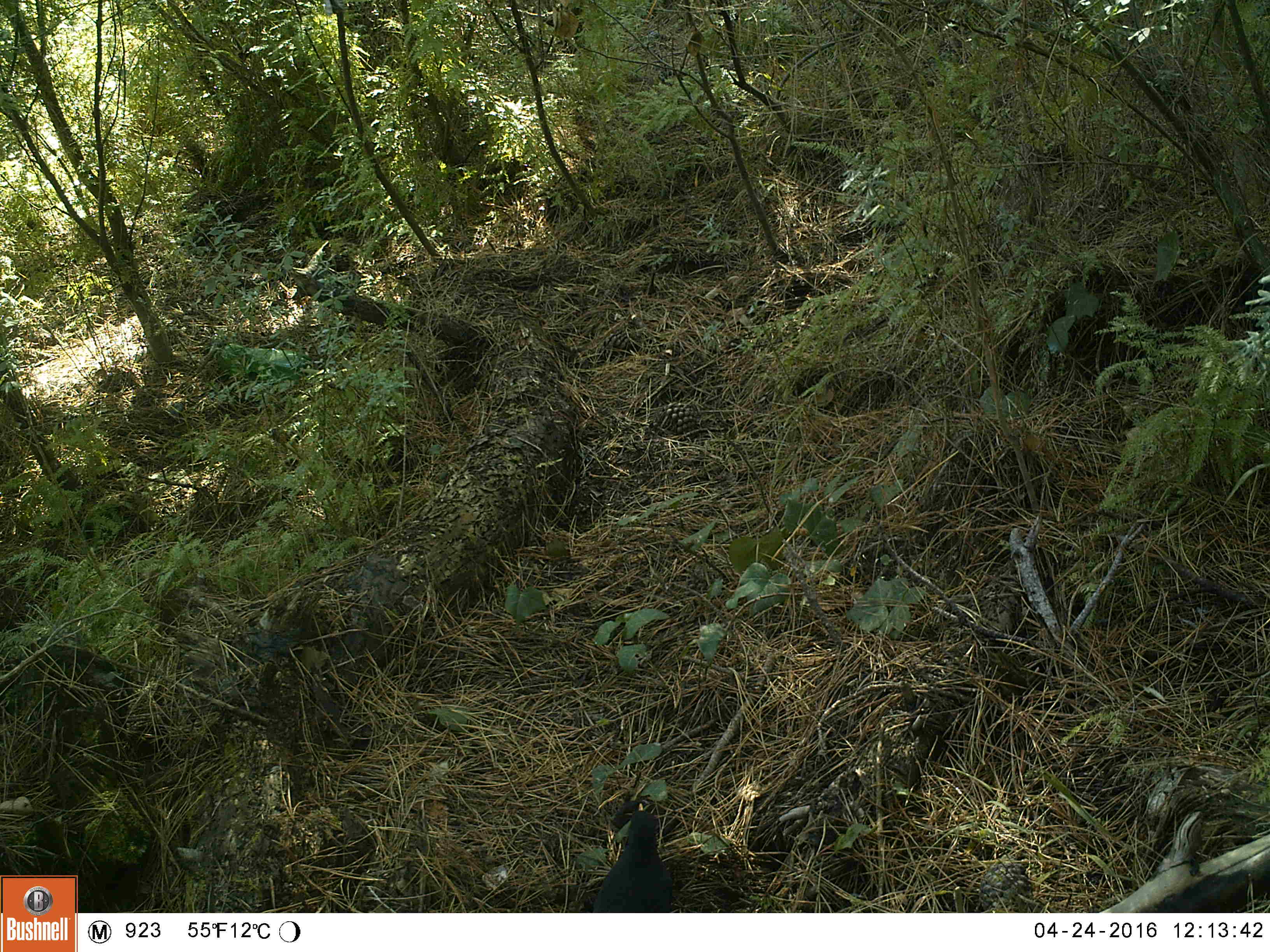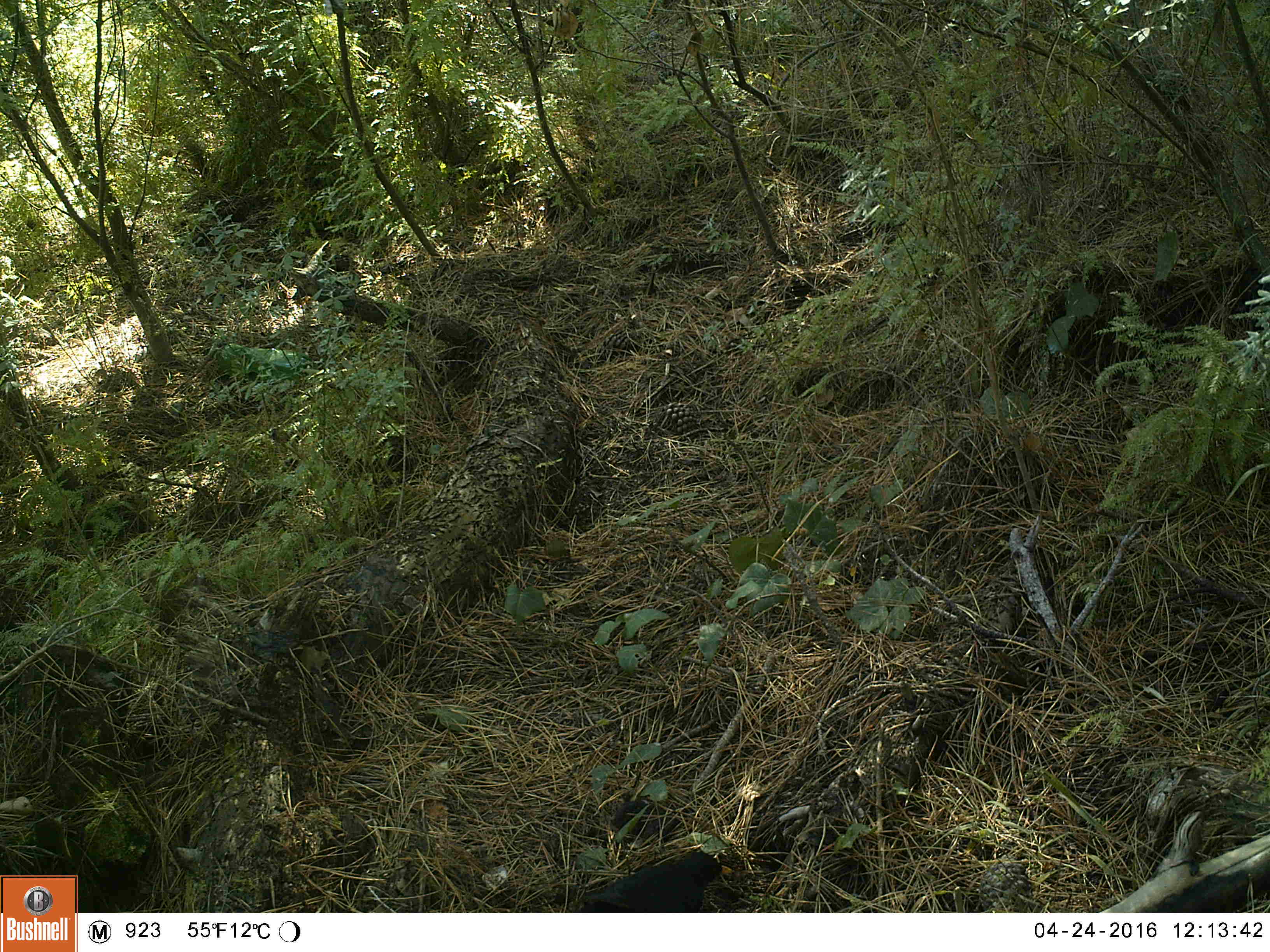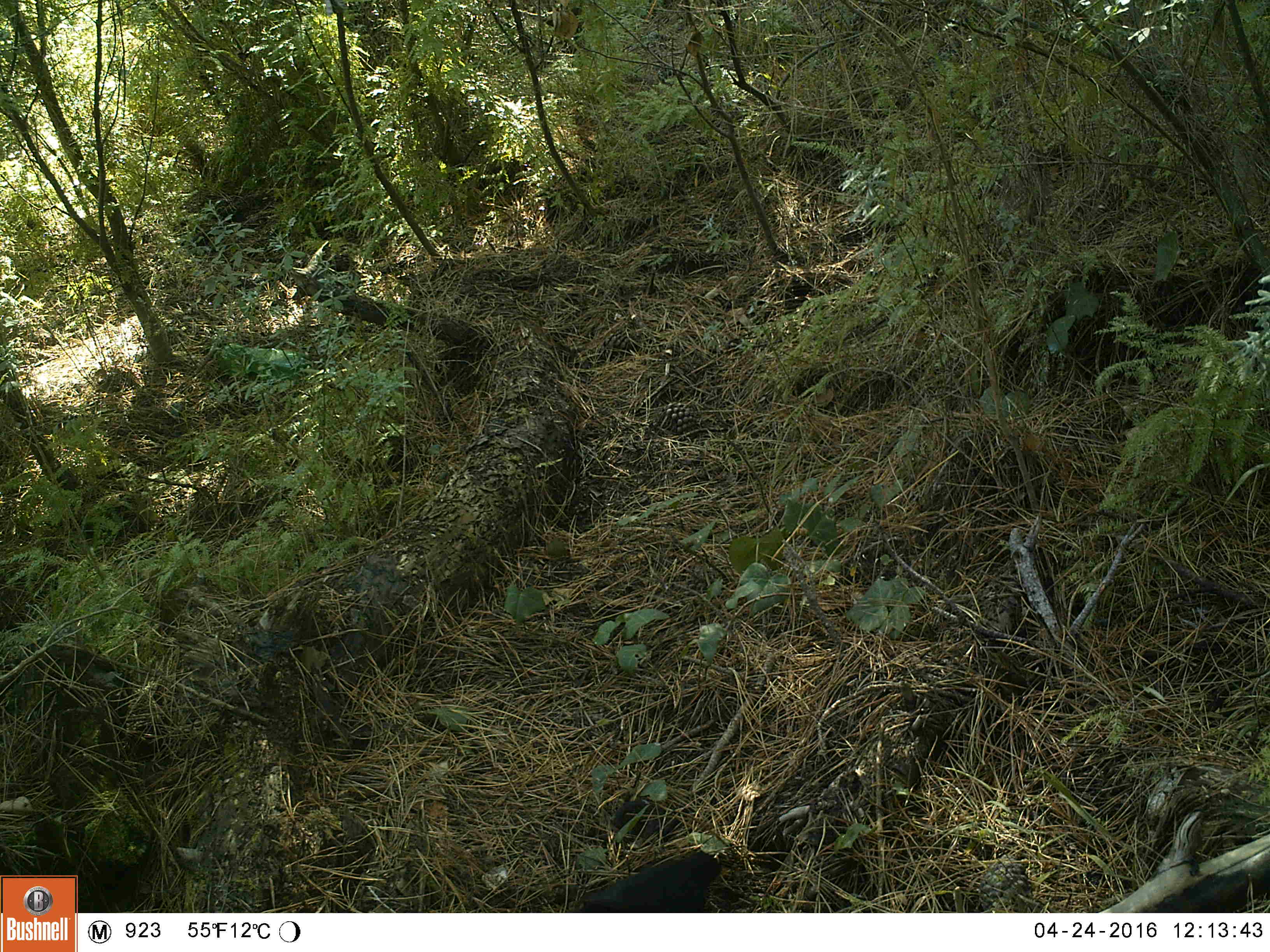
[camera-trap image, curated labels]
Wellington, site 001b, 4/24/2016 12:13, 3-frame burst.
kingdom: Animalia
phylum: Chordata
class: Aves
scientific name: Aves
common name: bird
Bird (Aves).